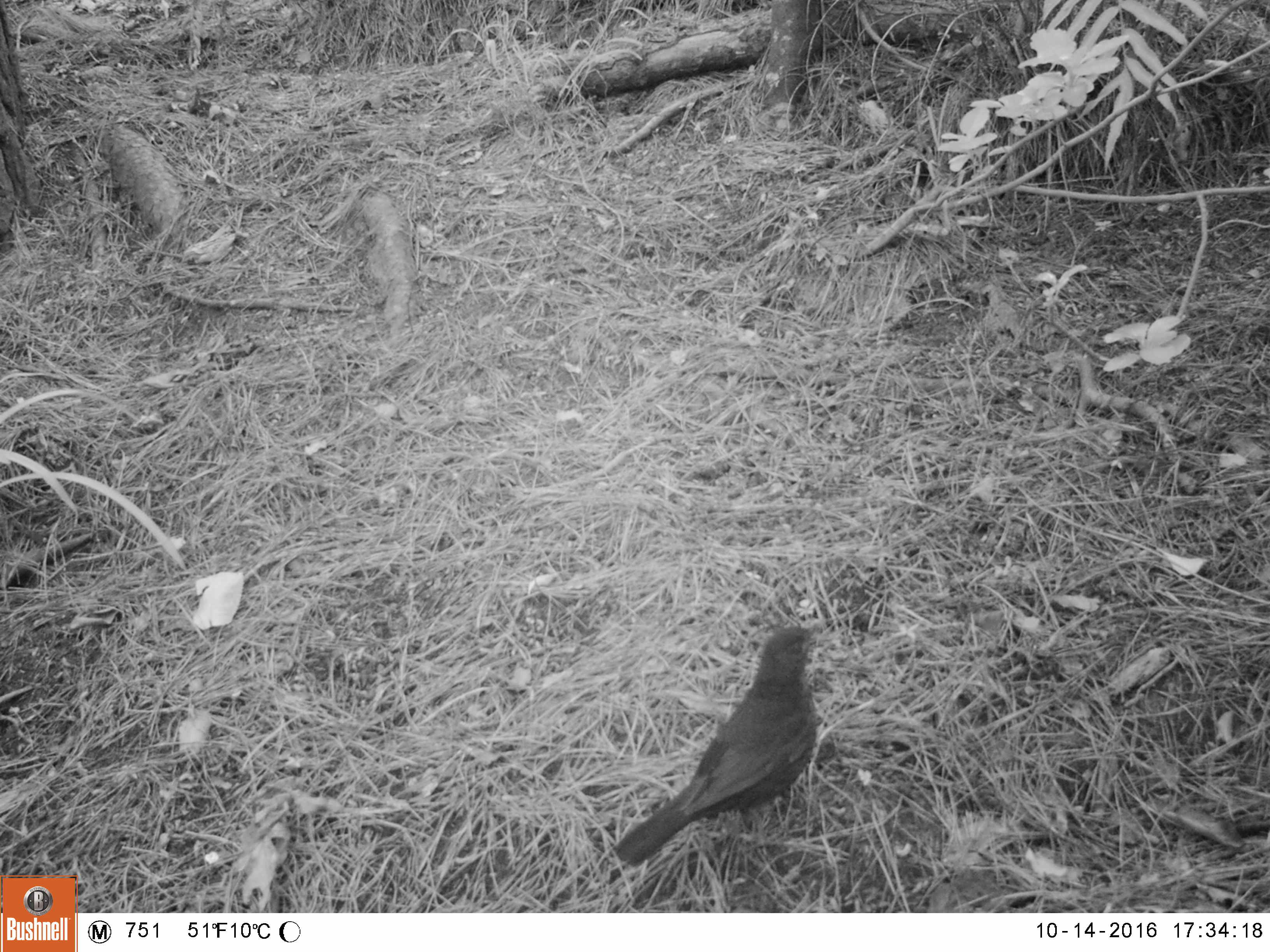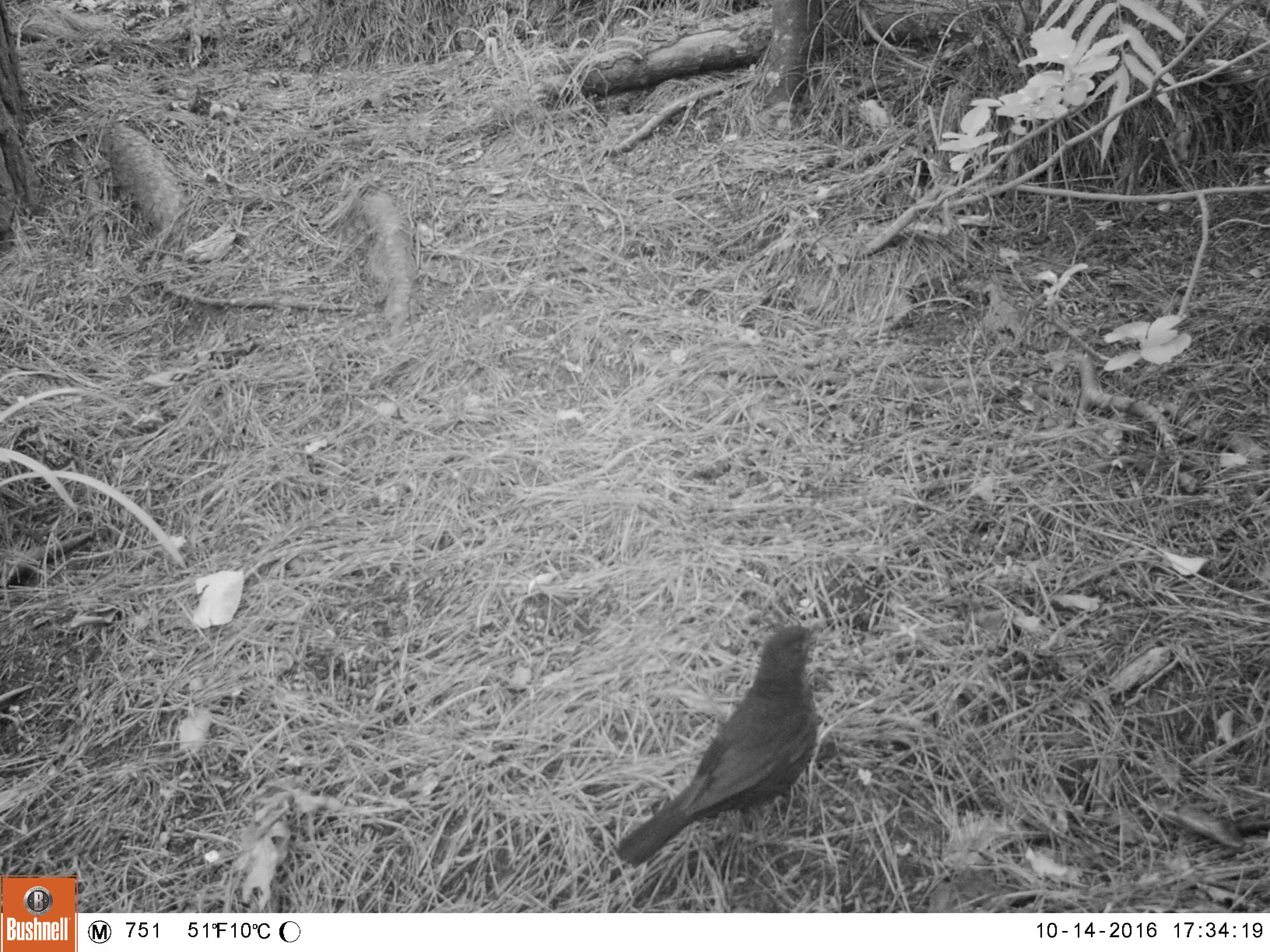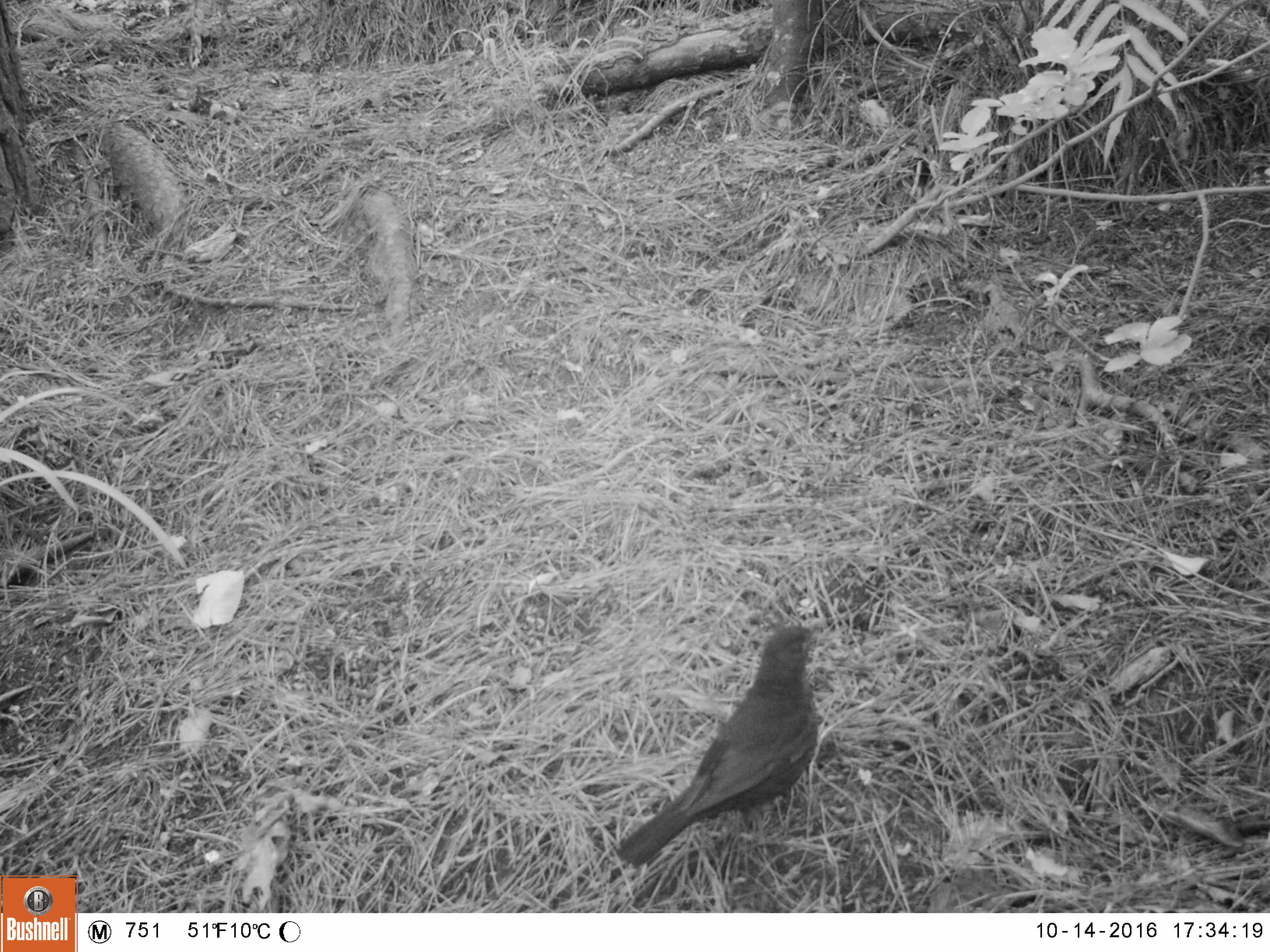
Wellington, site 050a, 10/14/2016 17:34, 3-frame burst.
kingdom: Animalia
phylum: Chordata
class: Aves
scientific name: Aves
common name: bird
Bird (Aves).